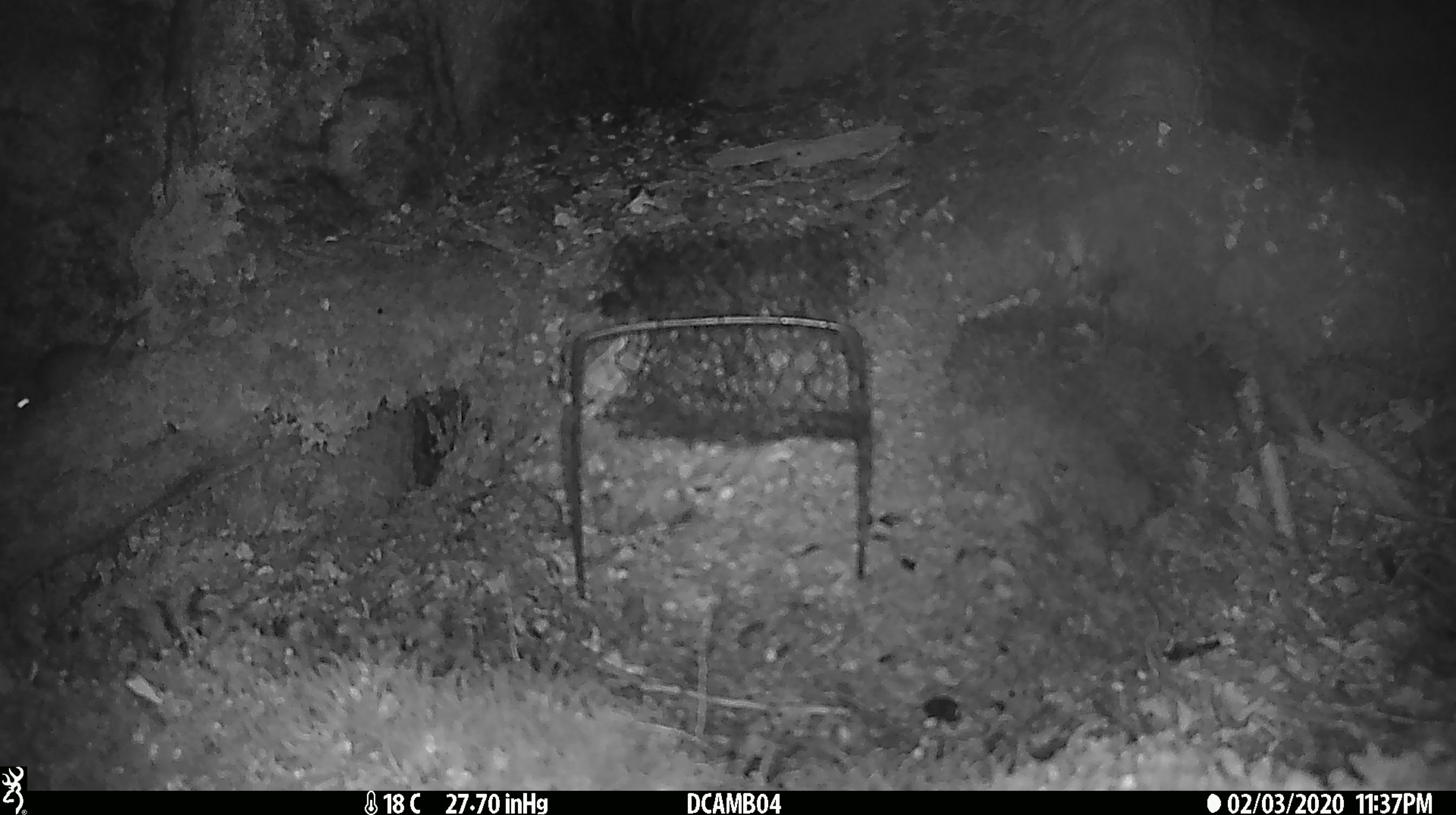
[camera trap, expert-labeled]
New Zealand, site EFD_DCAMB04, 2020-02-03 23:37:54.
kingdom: Animalia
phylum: Chordata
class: Mammalia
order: Rodentia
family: Muridae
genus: Mus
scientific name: Mus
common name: mouse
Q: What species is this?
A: Mouse (Mus).